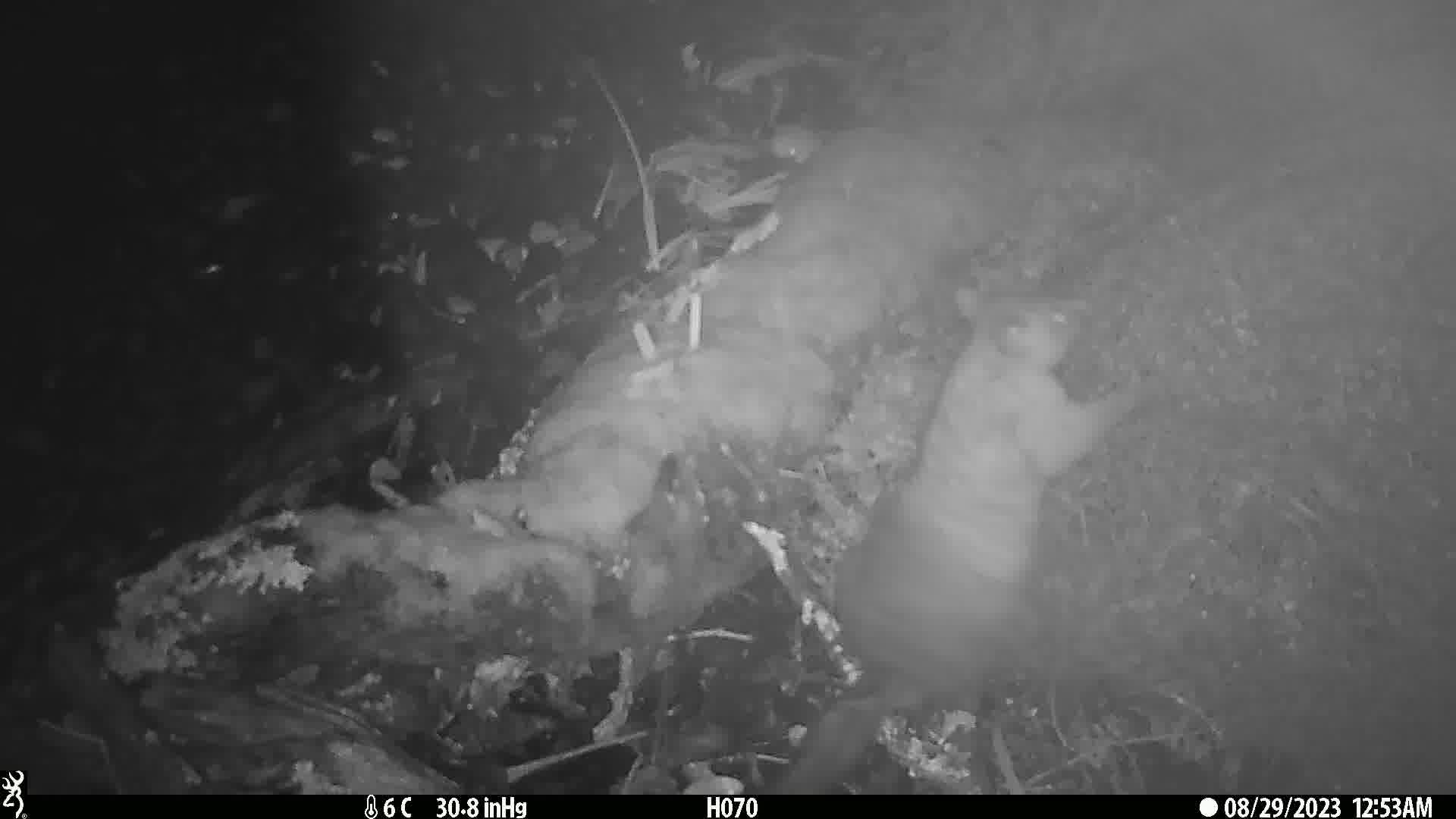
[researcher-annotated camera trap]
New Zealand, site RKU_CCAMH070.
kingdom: Animalia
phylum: Chordata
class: Mammalia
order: Diprotodontia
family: Phalangeridae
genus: Trichosurus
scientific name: Trichosurus vulpecula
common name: common brushtail possum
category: possum